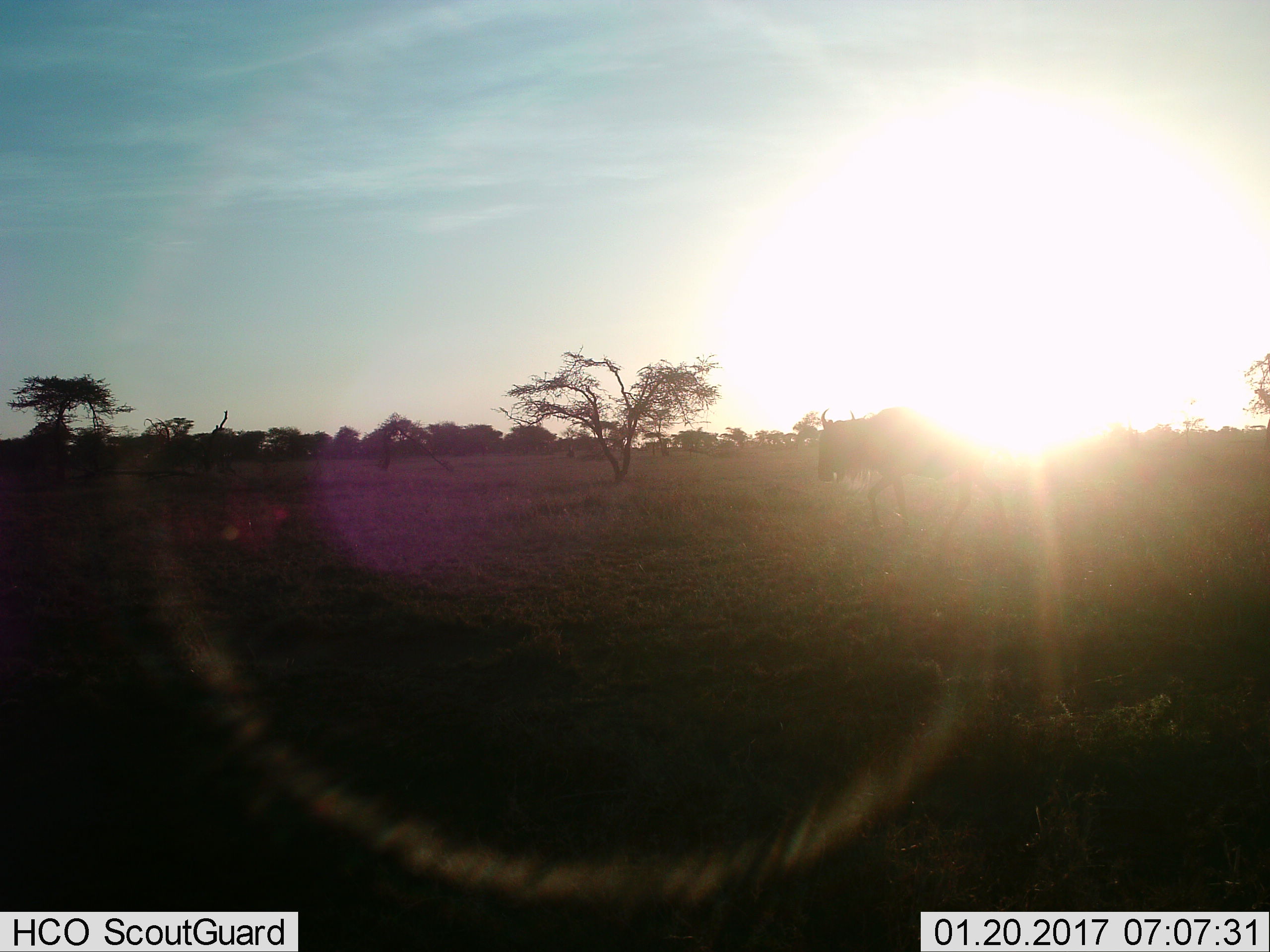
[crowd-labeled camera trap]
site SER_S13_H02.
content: unidentified animal